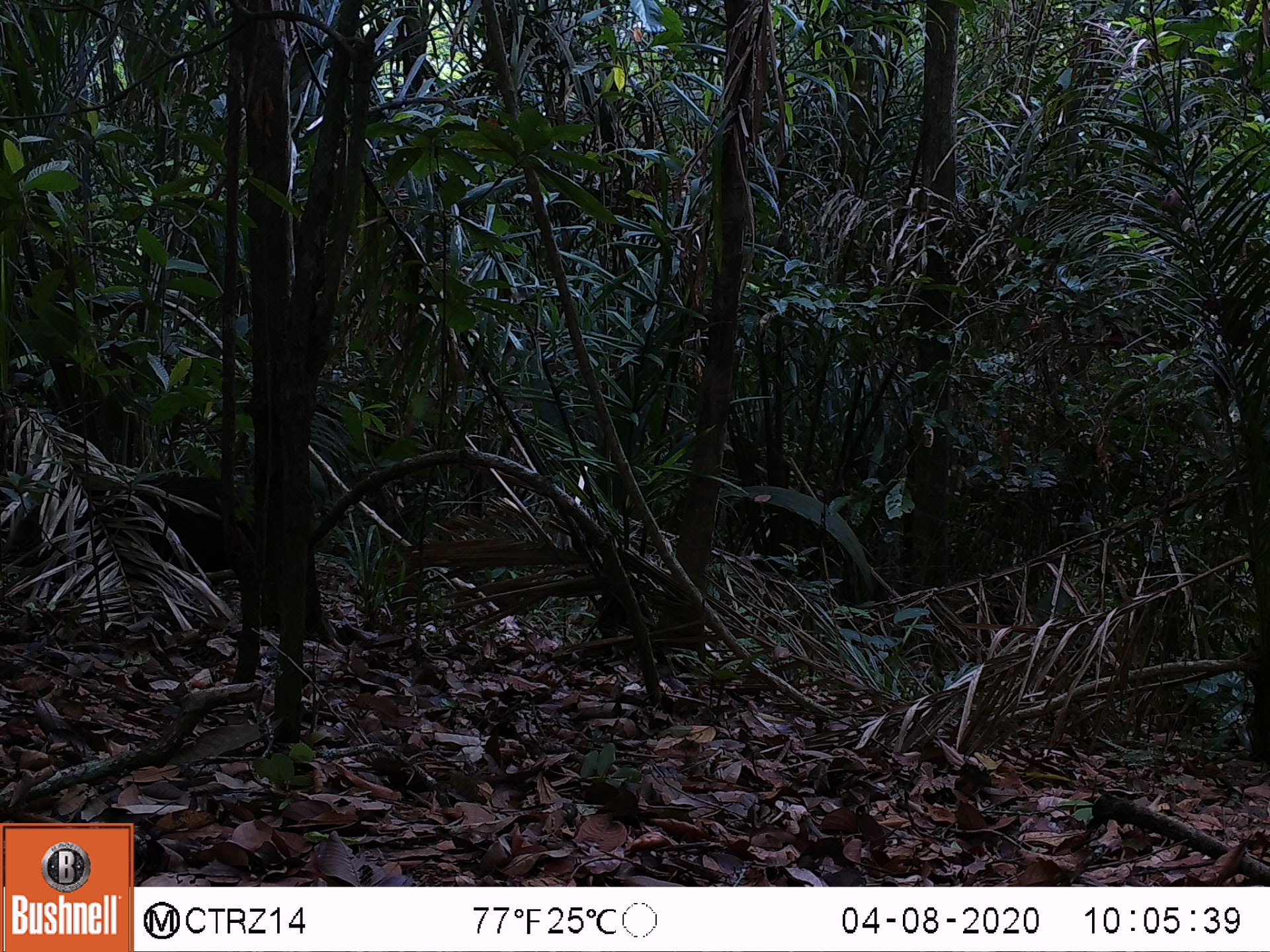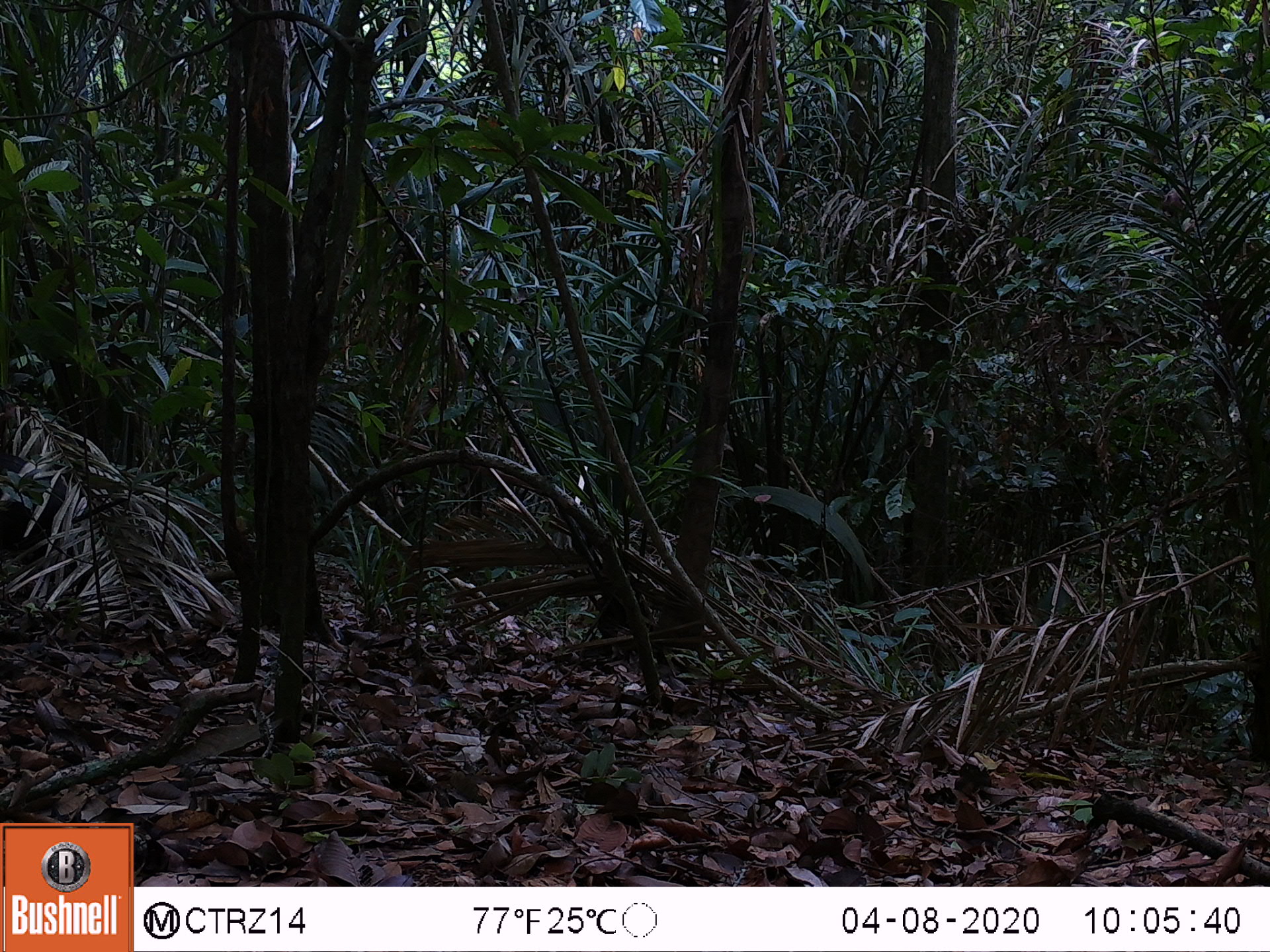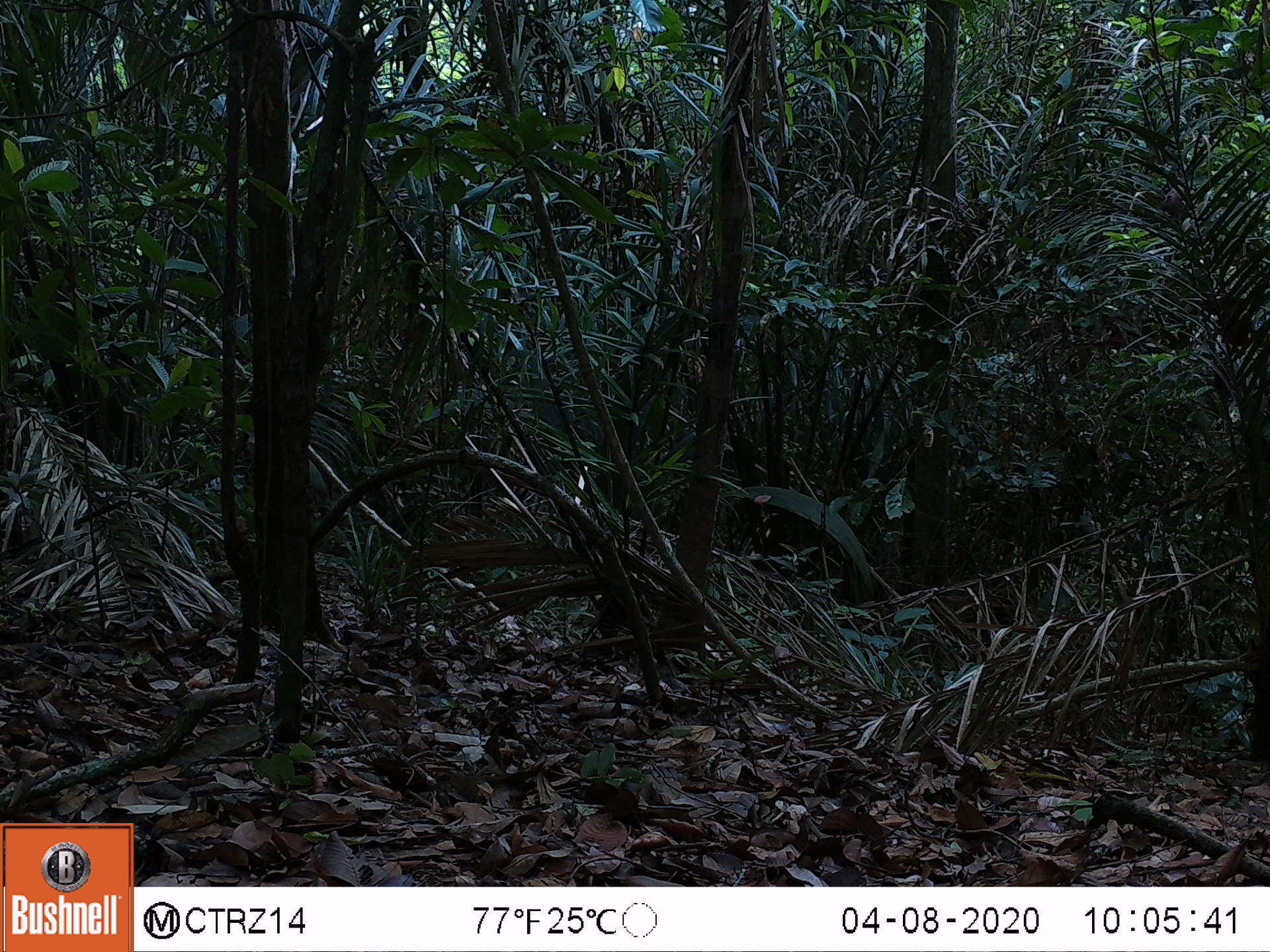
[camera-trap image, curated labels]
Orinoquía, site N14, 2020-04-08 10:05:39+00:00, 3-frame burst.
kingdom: Animalia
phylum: Chordata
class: Mammalia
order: Artiodactyla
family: Tayassuidae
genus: Pecari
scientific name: Pecari tajacu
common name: collared peccary